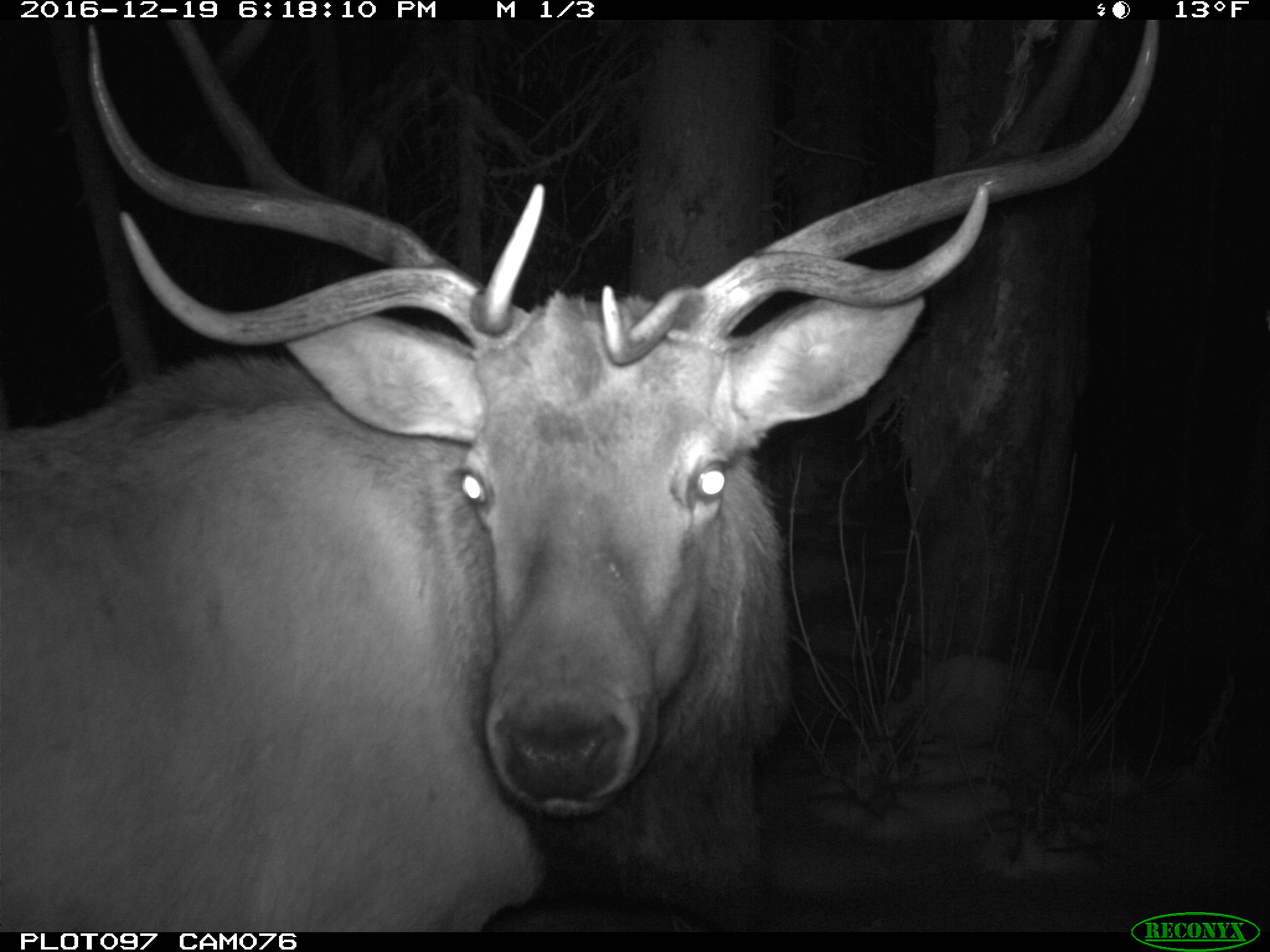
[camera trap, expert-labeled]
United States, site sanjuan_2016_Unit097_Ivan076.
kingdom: Animalia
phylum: Chordata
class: Mammalia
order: Artiodactyla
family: Cervidae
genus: Cervus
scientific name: Cervus elaphus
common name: red deer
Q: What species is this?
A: Cervus elaphus (red deer).